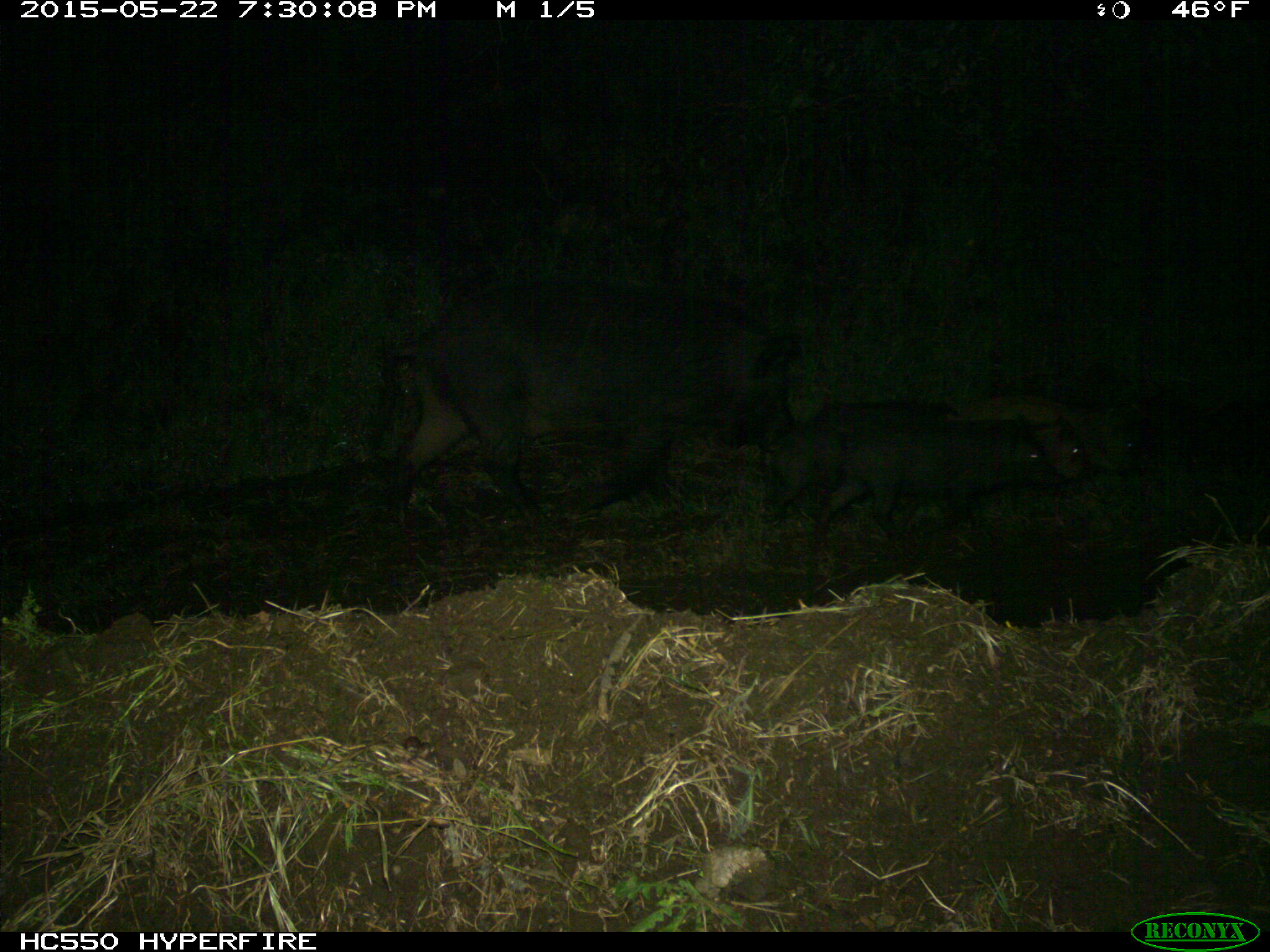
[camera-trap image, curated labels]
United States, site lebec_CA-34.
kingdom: Animalia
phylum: Chordata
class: Mammalia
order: Artiodactyla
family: Suidae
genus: Sus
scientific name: Sus scrofa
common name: wild boar